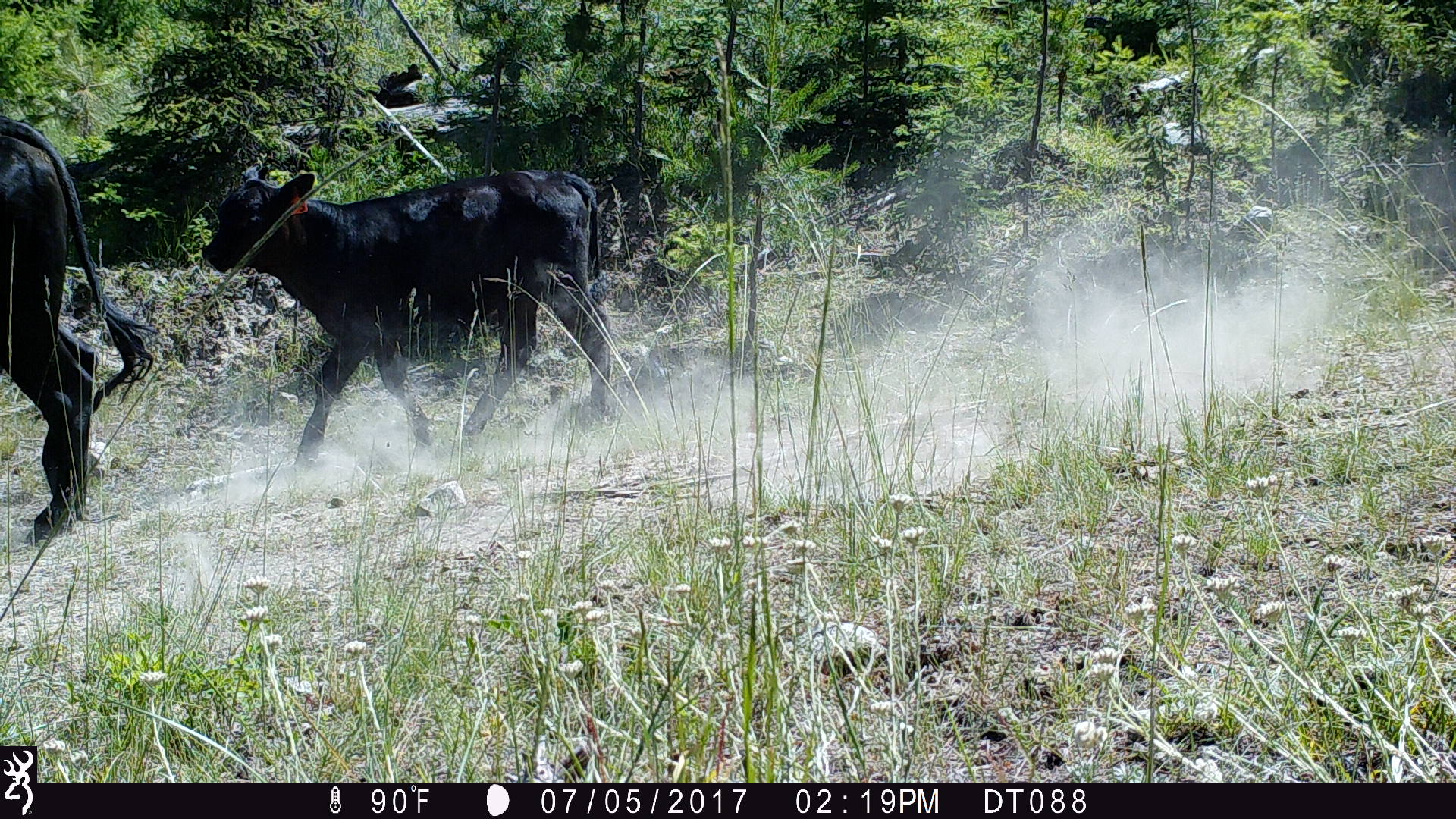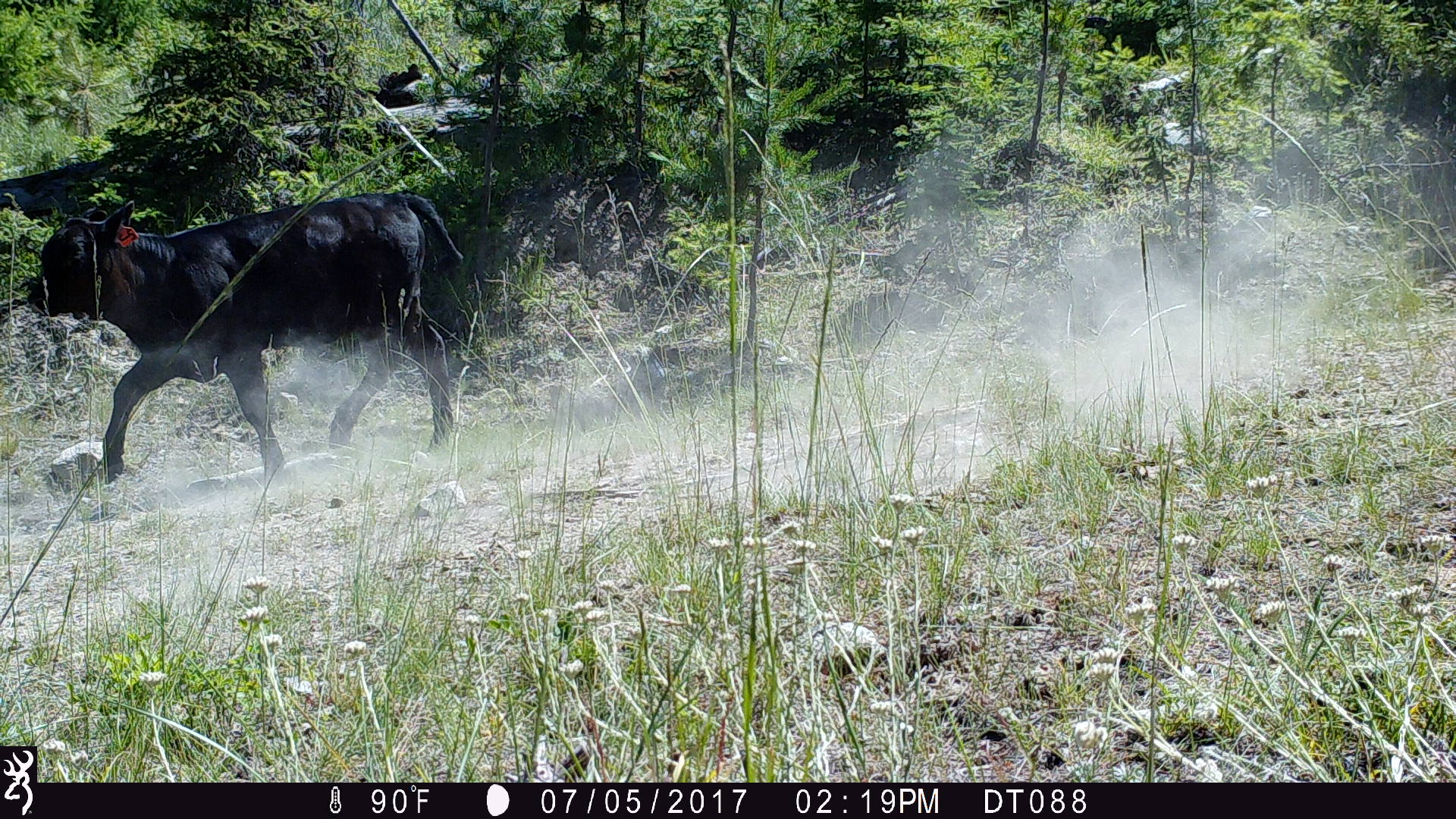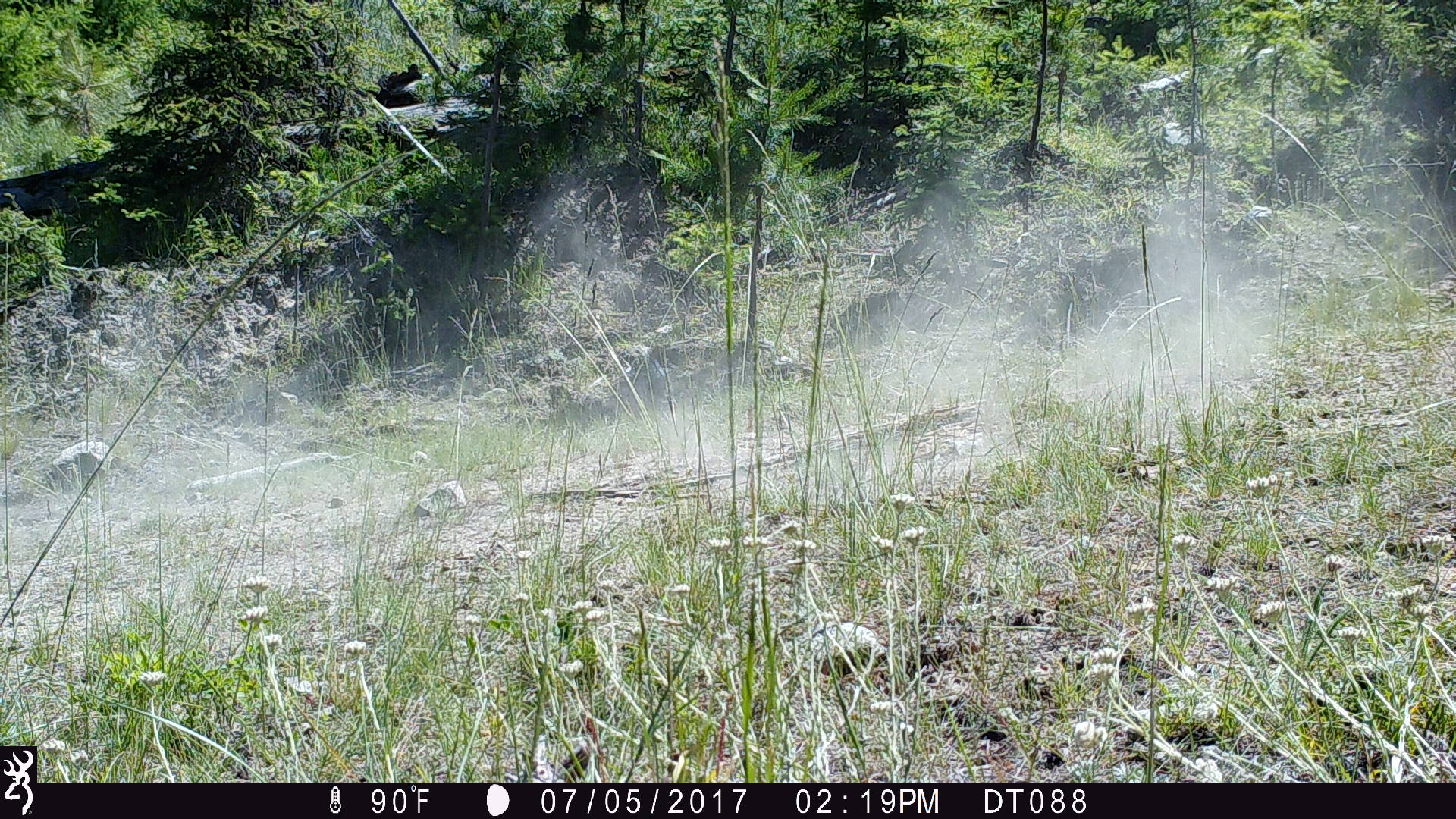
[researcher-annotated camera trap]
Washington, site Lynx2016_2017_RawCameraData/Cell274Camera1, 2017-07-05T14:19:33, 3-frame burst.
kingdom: Animalia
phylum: Chordata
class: Mammalia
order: Artiodactyla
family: Bovidae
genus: Bos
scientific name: Bos taurus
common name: domestic cattle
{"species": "domestic cattle (Bos taurus)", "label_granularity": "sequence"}